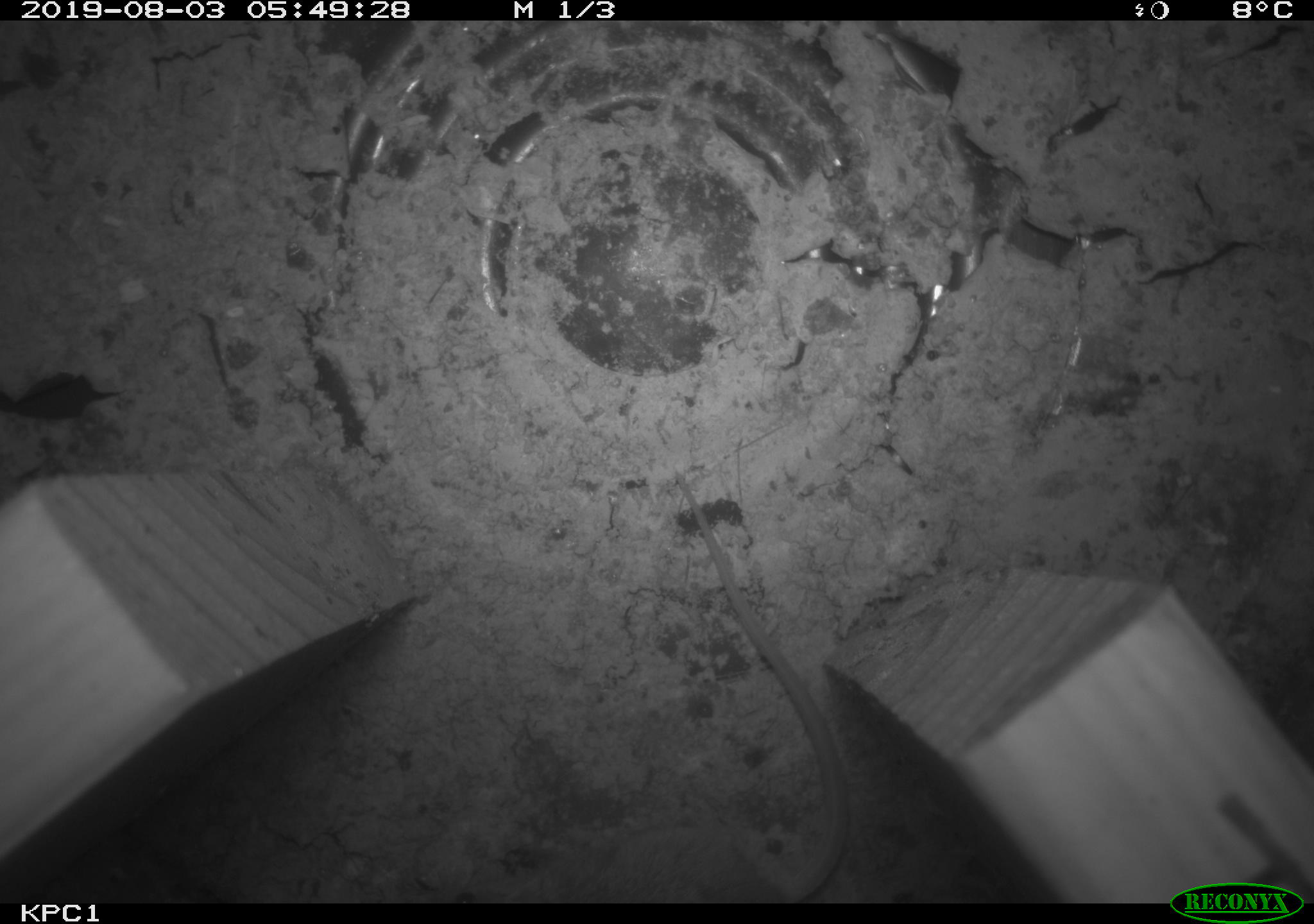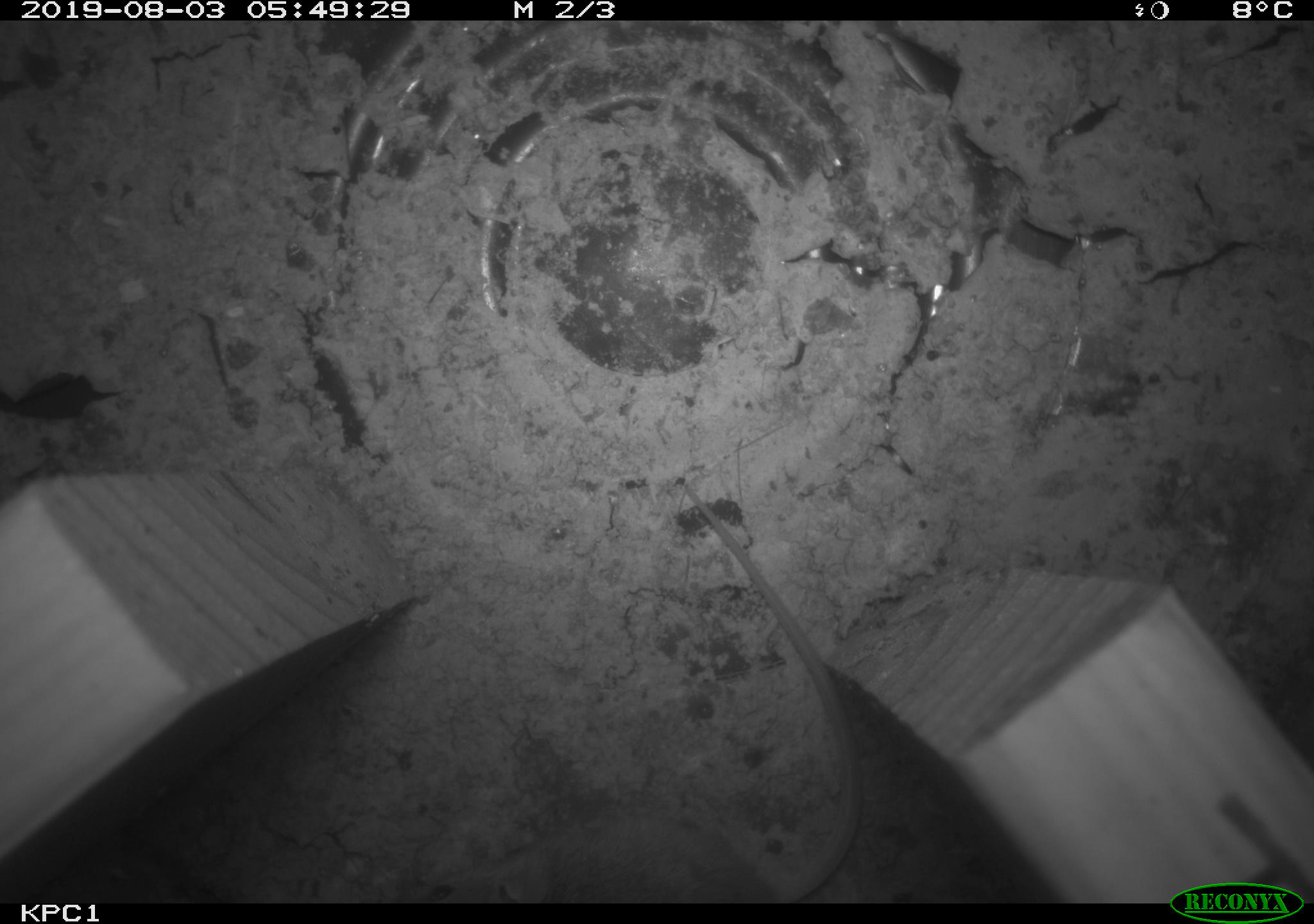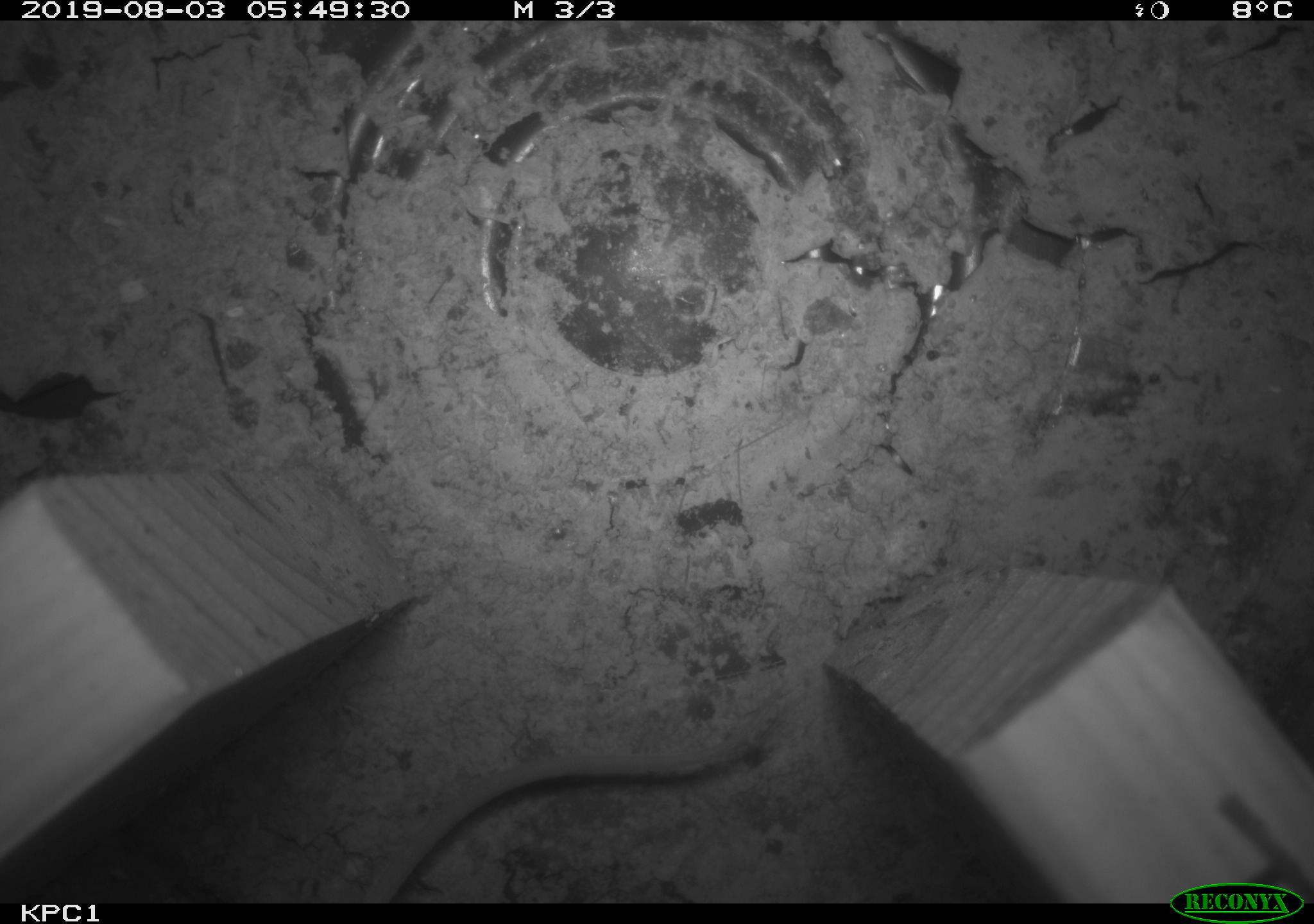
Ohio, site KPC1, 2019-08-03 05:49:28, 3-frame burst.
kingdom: Animalia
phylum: Chordata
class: Mammalia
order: Rodentia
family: Cricetidae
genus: Peromyscus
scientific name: Peromyscus leucopus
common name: white-footed mouse